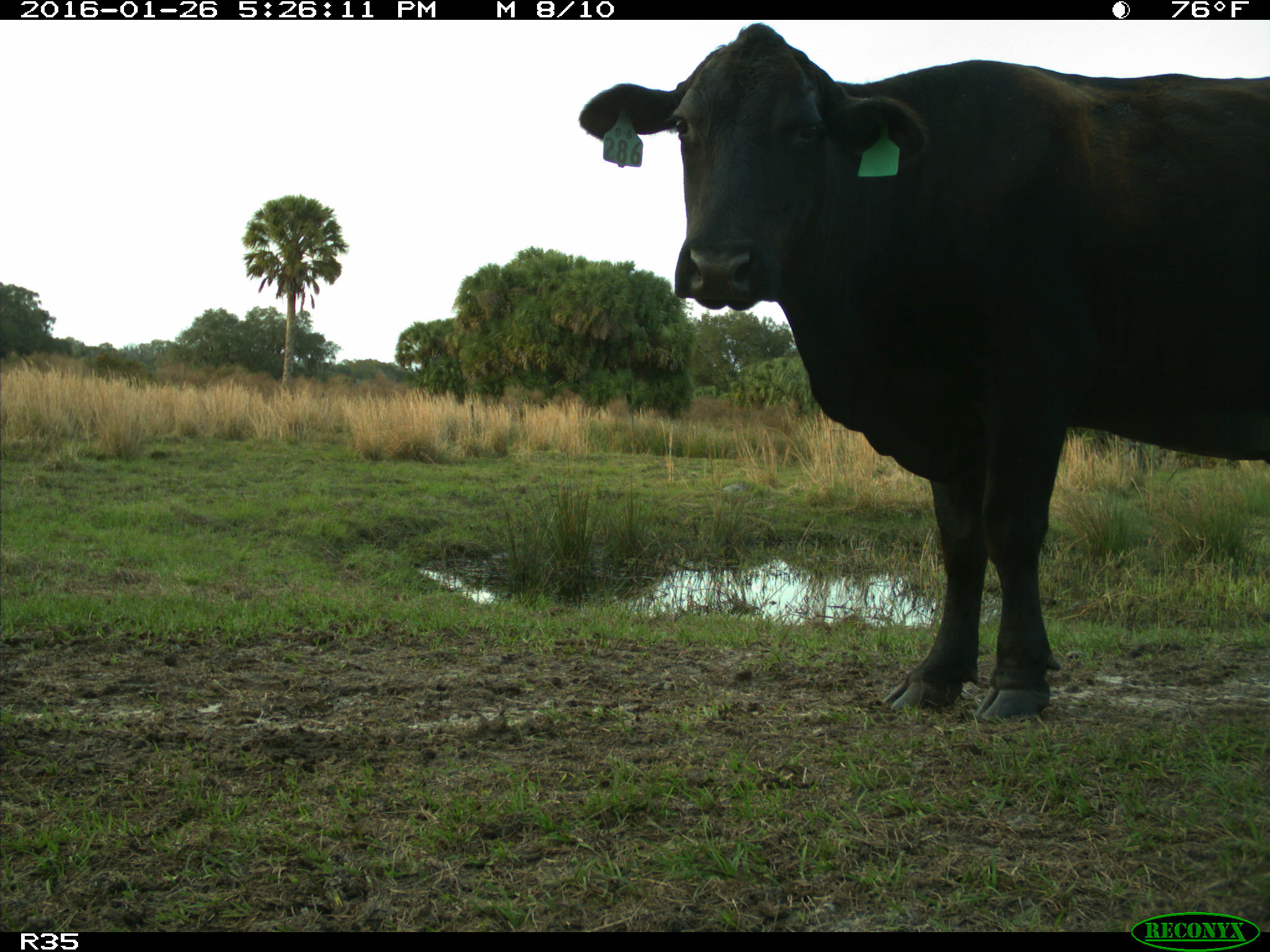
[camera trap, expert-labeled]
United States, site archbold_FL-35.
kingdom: Animalia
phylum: Chordata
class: Mammalia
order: Artiodactyla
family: Bovidae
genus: Bos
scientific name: Bos taurus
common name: domestic cow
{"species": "Bos taurus (domestic cow)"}